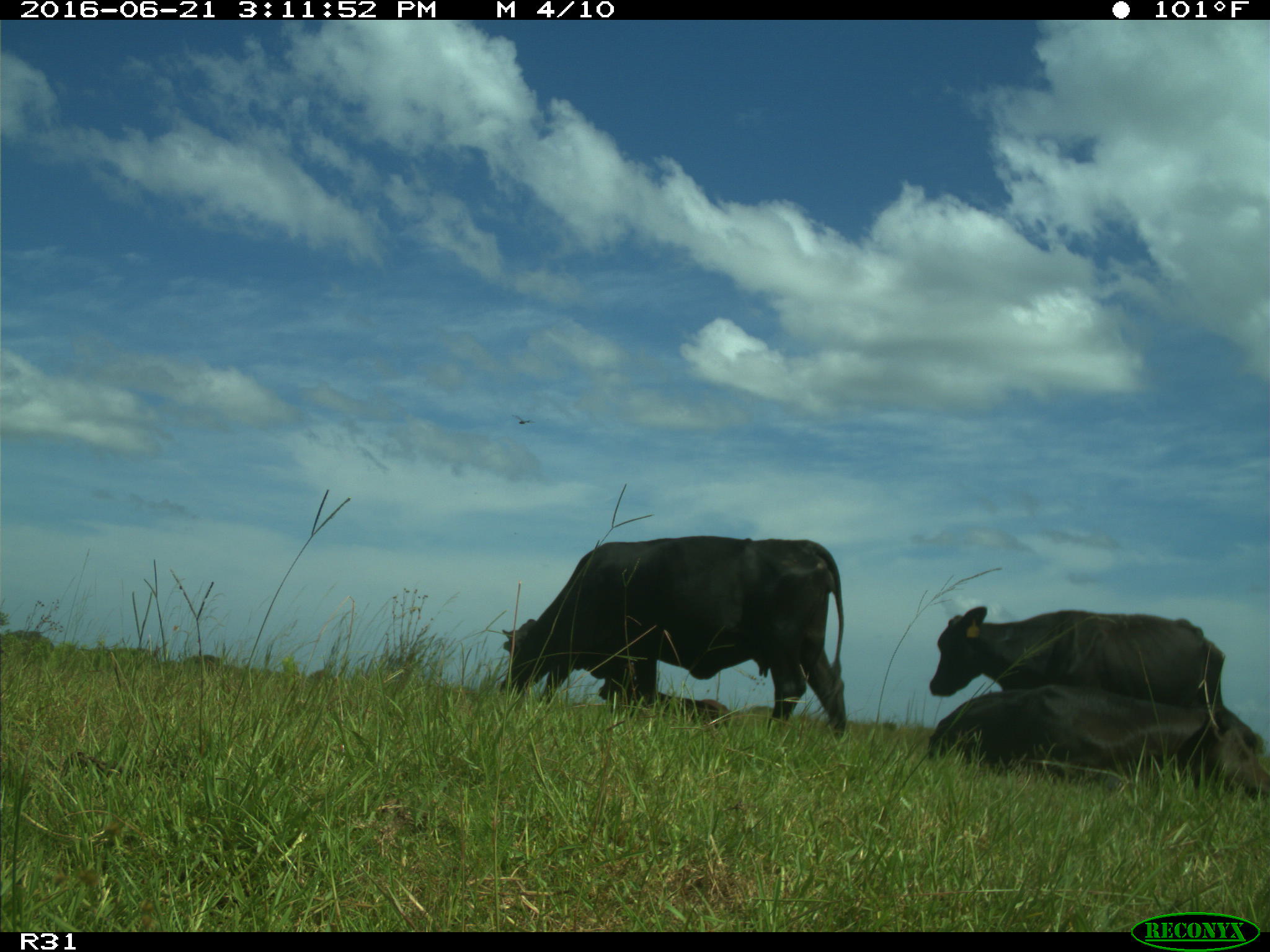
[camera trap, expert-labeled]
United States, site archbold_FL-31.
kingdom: Animalia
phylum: Chordata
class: Mammalia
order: Artiodactyla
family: Bovidae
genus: Bos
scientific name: Bos taurus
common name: domestic cow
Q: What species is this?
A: Bos taurus (domestic cow).